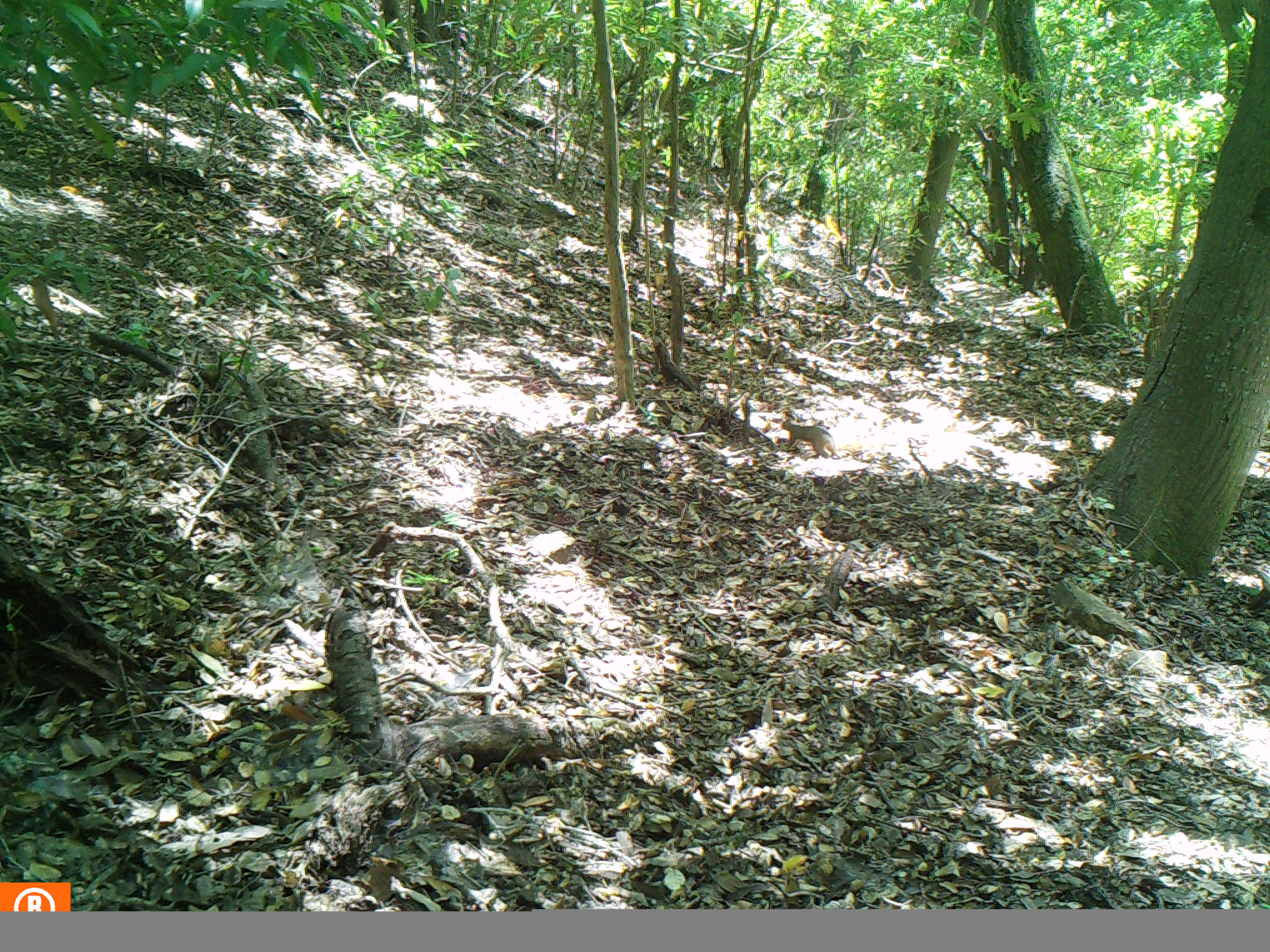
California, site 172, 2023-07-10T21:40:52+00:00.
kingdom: Animalia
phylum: Chordata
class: Mammalia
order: Rodentia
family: Sciuridae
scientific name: Sciuridae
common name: squirrel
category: unknown squirrel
Unknown squirrel (squirrel) (Sciuridae).